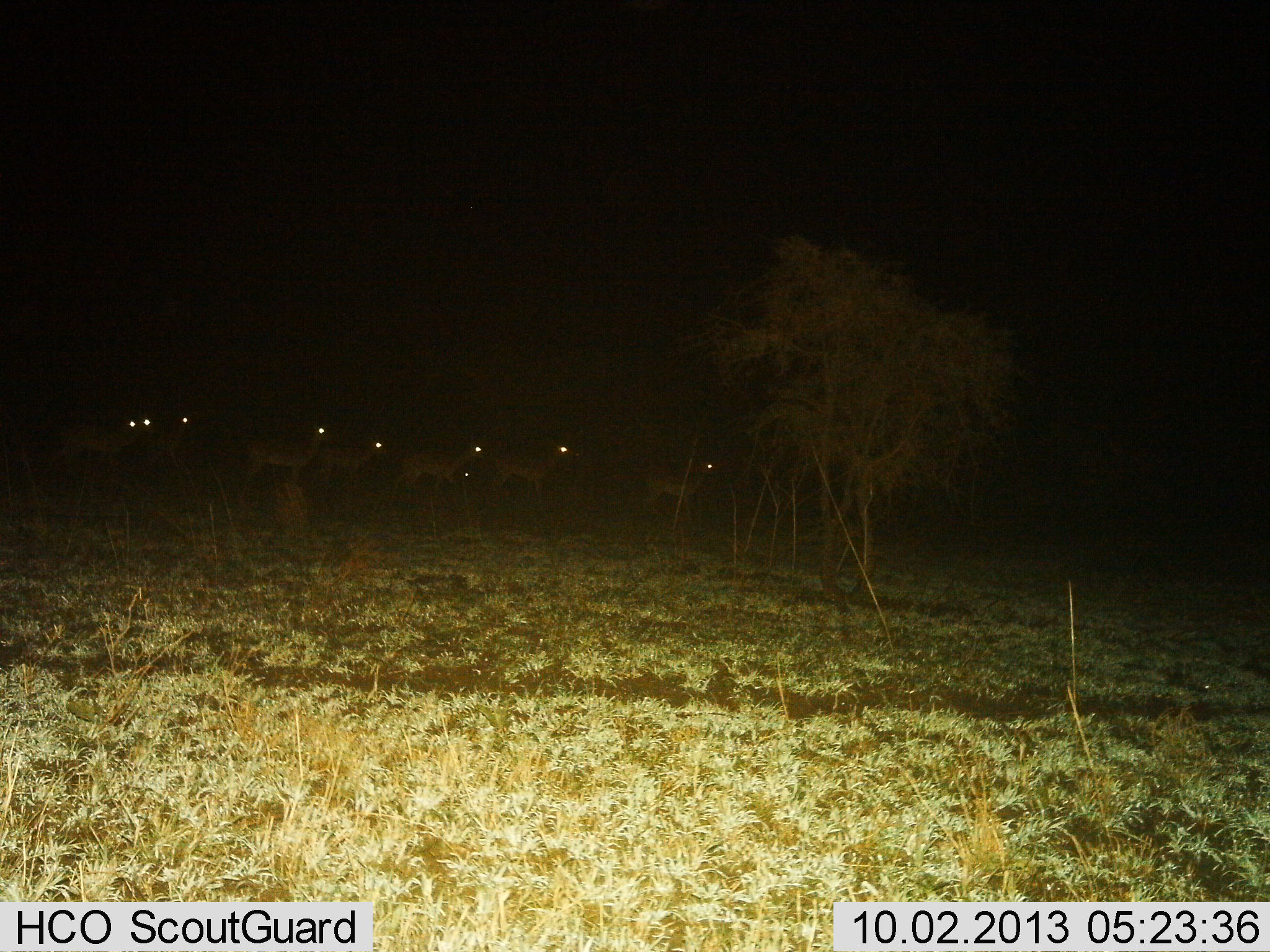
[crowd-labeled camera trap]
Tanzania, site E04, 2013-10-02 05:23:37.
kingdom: Animalia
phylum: Chordata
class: Mammalia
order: Artiodactyla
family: Bovidae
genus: Nanger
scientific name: Nanger granti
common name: grant's gazelle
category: gazellegrants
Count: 8.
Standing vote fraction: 67%.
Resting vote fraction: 0%.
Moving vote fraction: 44%.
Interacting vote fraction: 0%.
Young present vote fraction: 33%.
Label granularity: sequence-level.